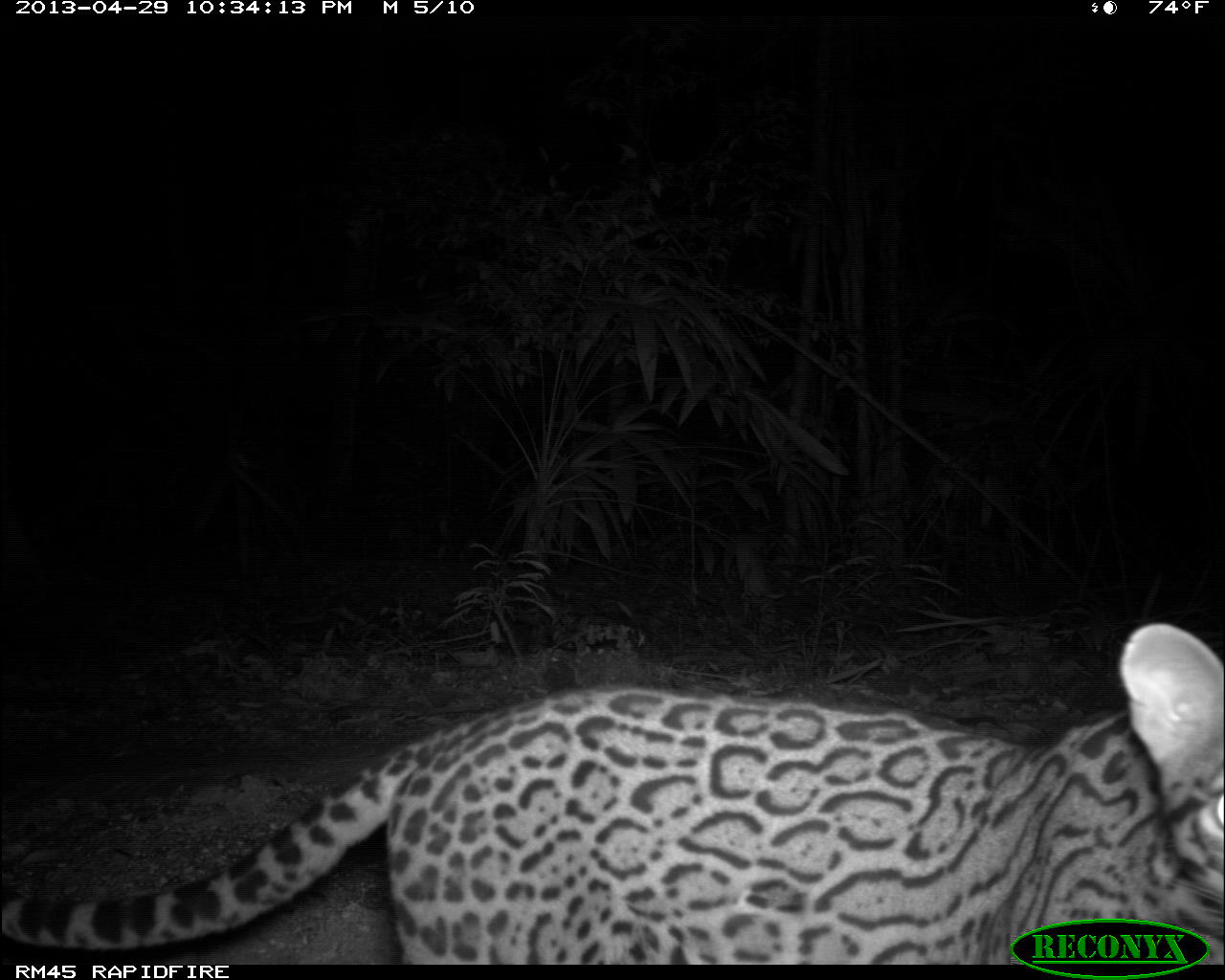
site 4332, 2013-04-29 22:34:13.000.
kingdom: Animalia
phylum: Chordata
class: Mammalia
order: Carnivora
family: Felidae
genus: Leopardus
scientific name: Leopardus pardalis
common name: ocelot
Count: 1.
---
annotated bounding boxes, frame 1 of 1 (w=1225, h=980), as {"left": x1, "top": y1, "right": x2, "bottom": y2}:
leopardus pardalis: {"left": 0, "top": 621, "right": 1225, "bottom": 963}